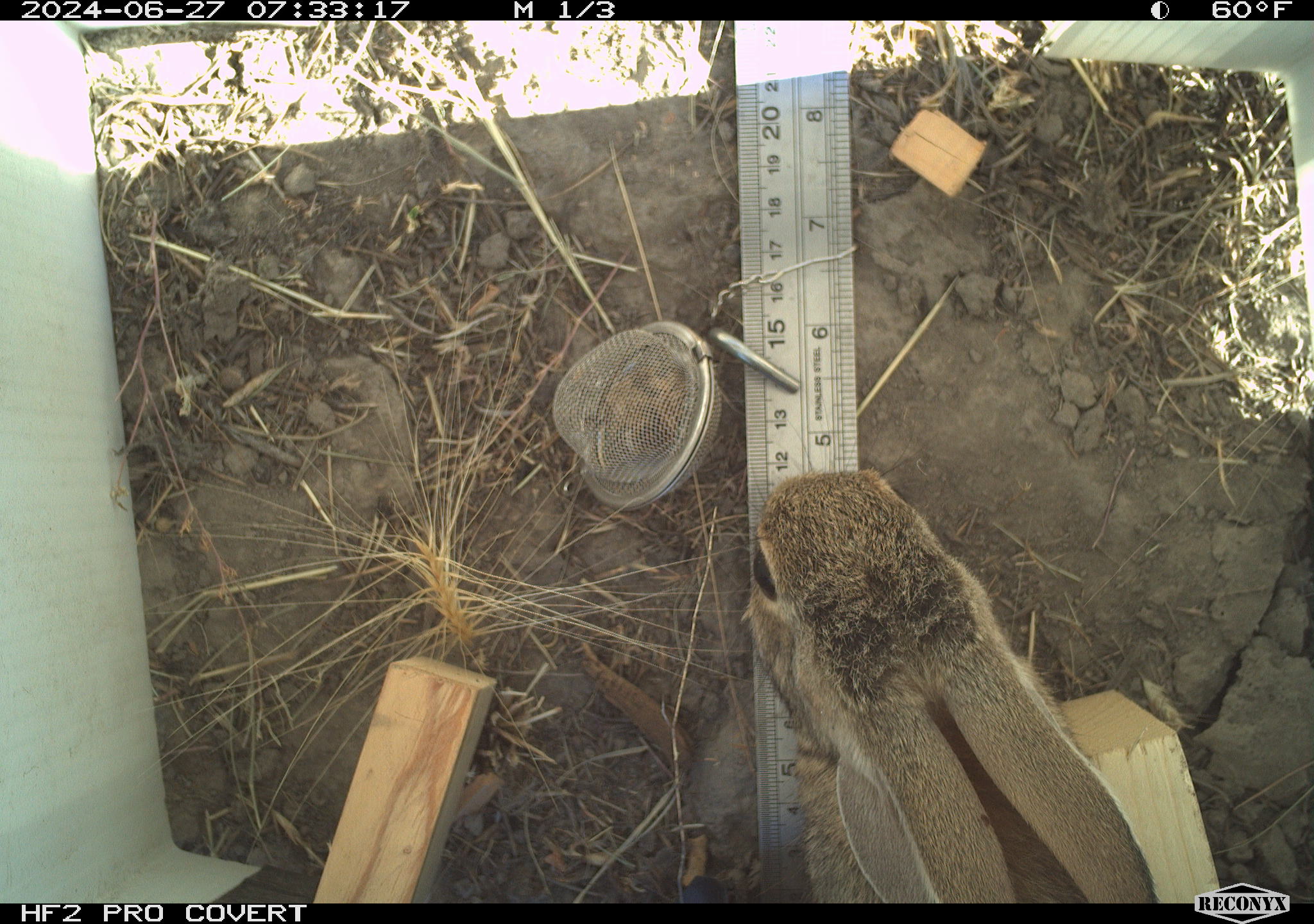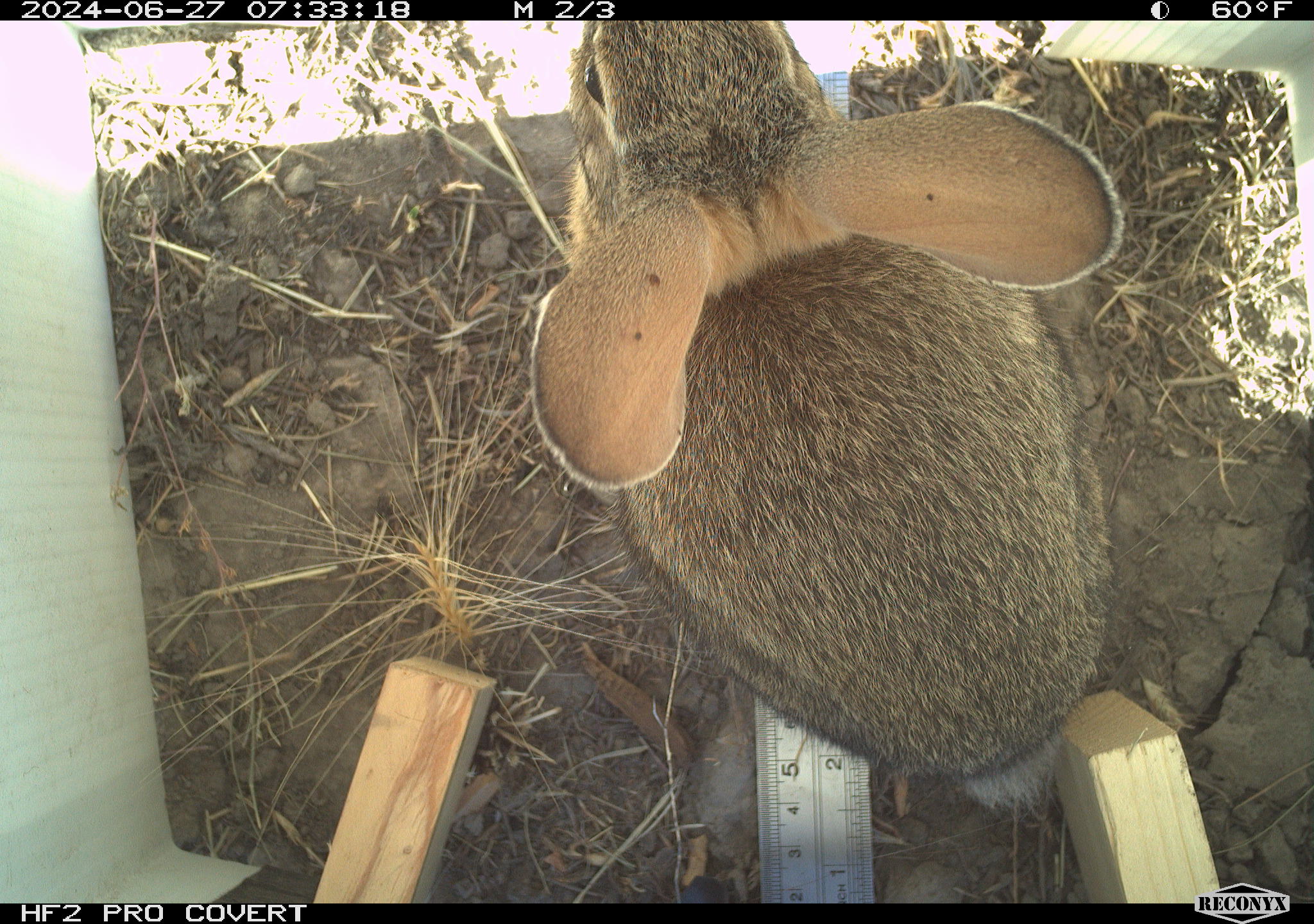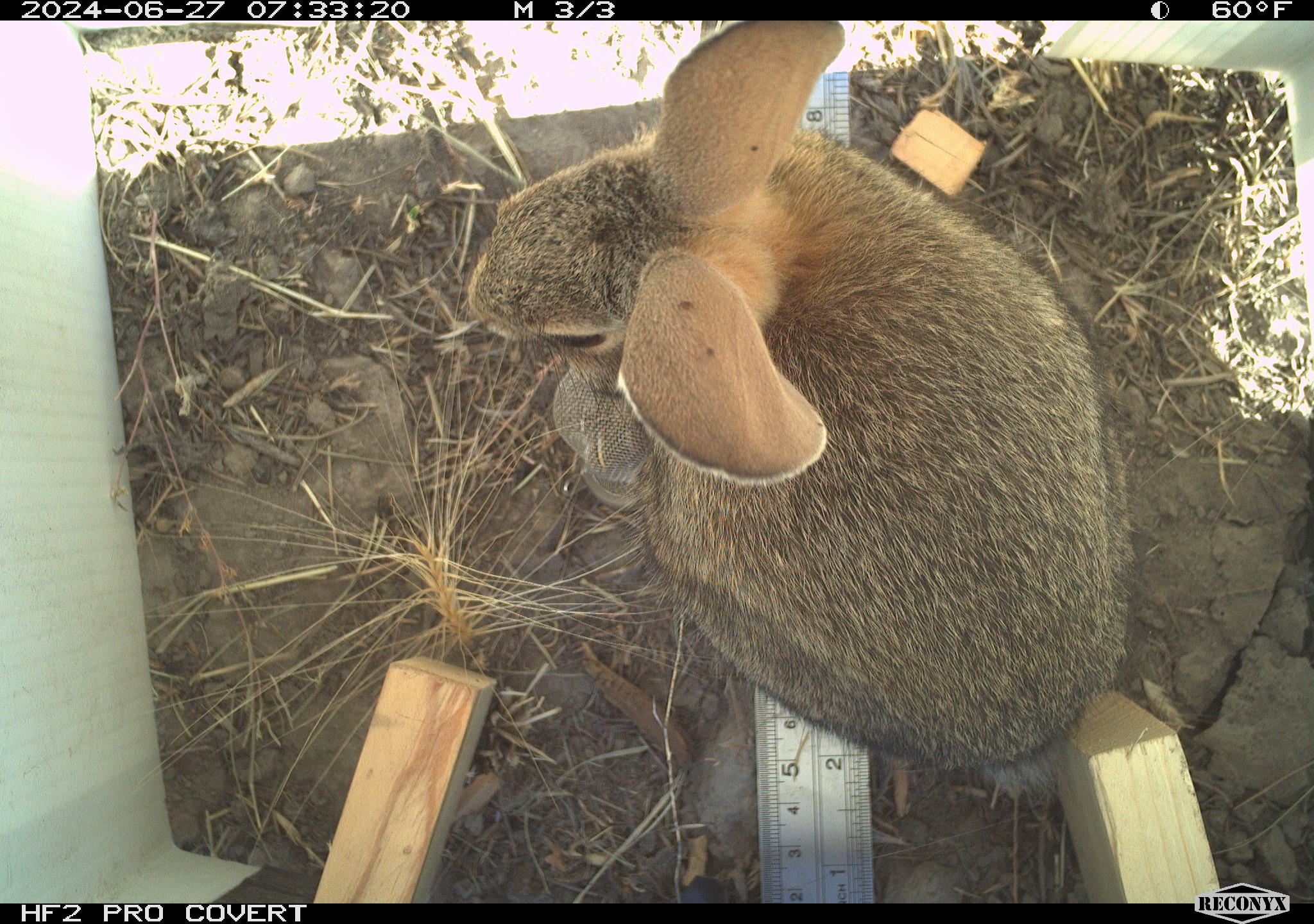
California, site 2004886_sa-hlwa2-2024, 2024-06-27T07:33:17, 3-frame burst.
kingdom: Animalia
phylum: Chordata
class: Mammalia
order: Lagomorpha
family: Leporidae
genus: Sylvilagus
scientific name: Sylvilagus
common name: cottontail rabbits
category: sylvilagus species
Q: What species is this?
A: Sylvilagus species (cottontail rabbits) (Sylvilagus).